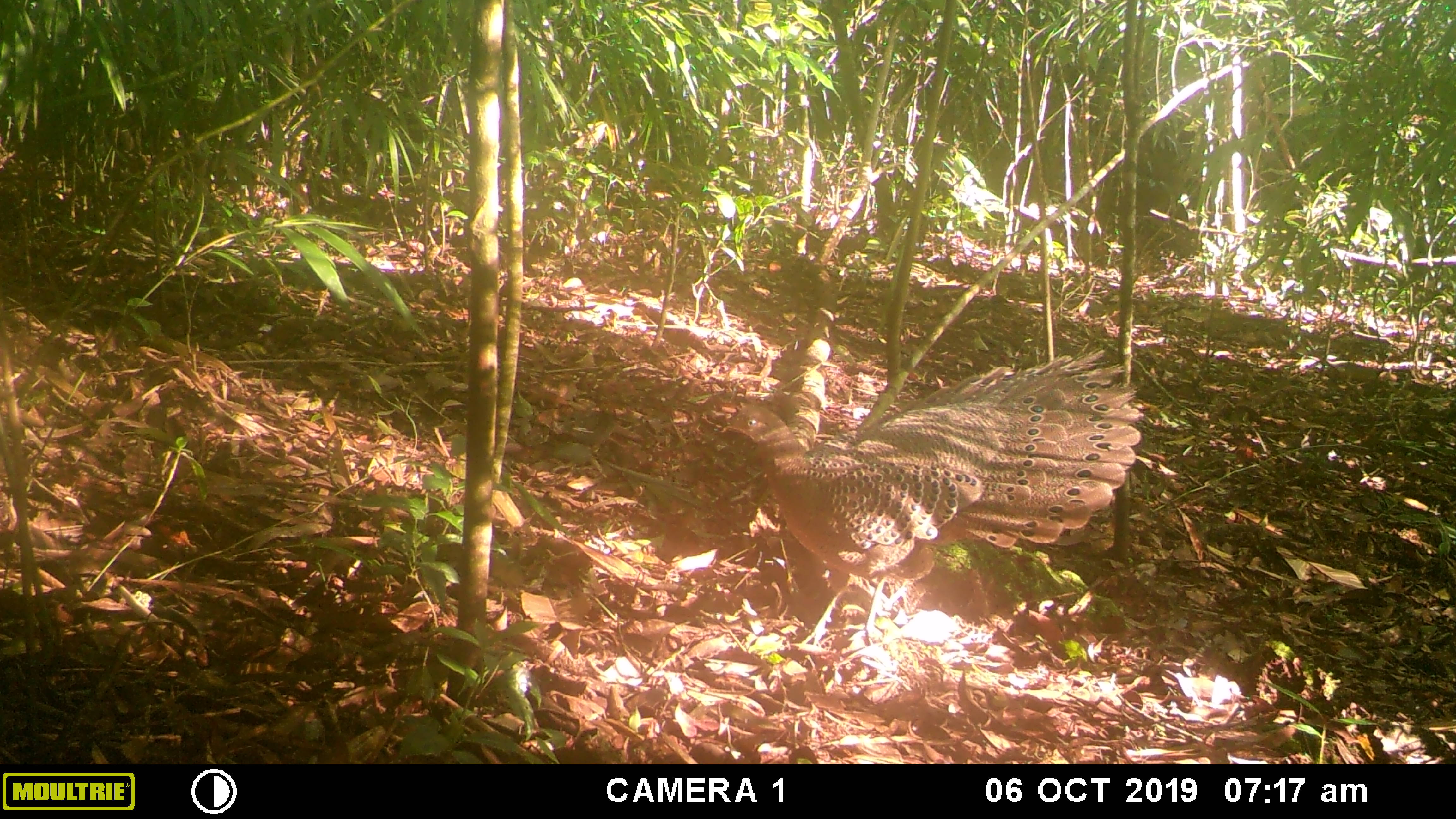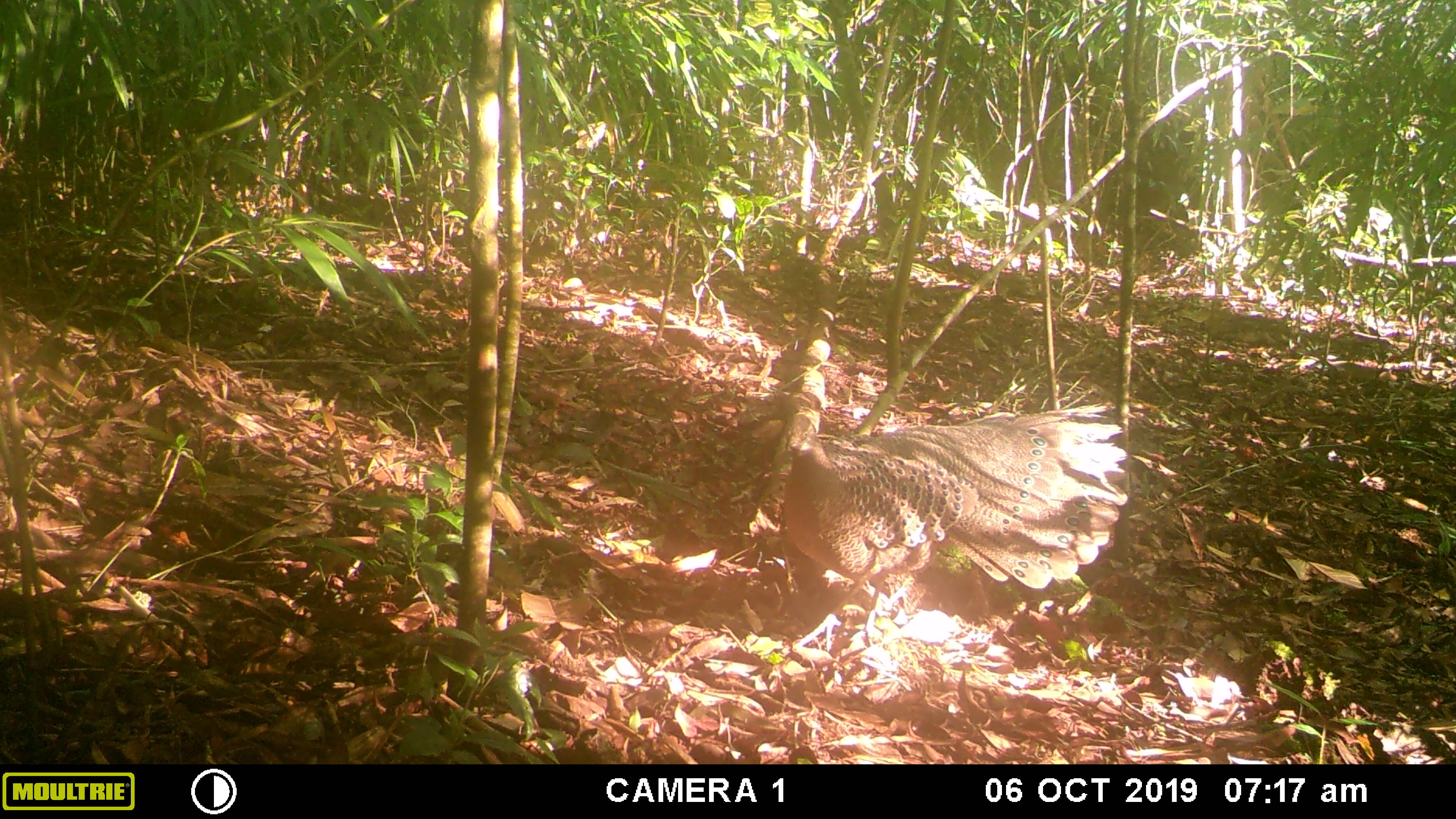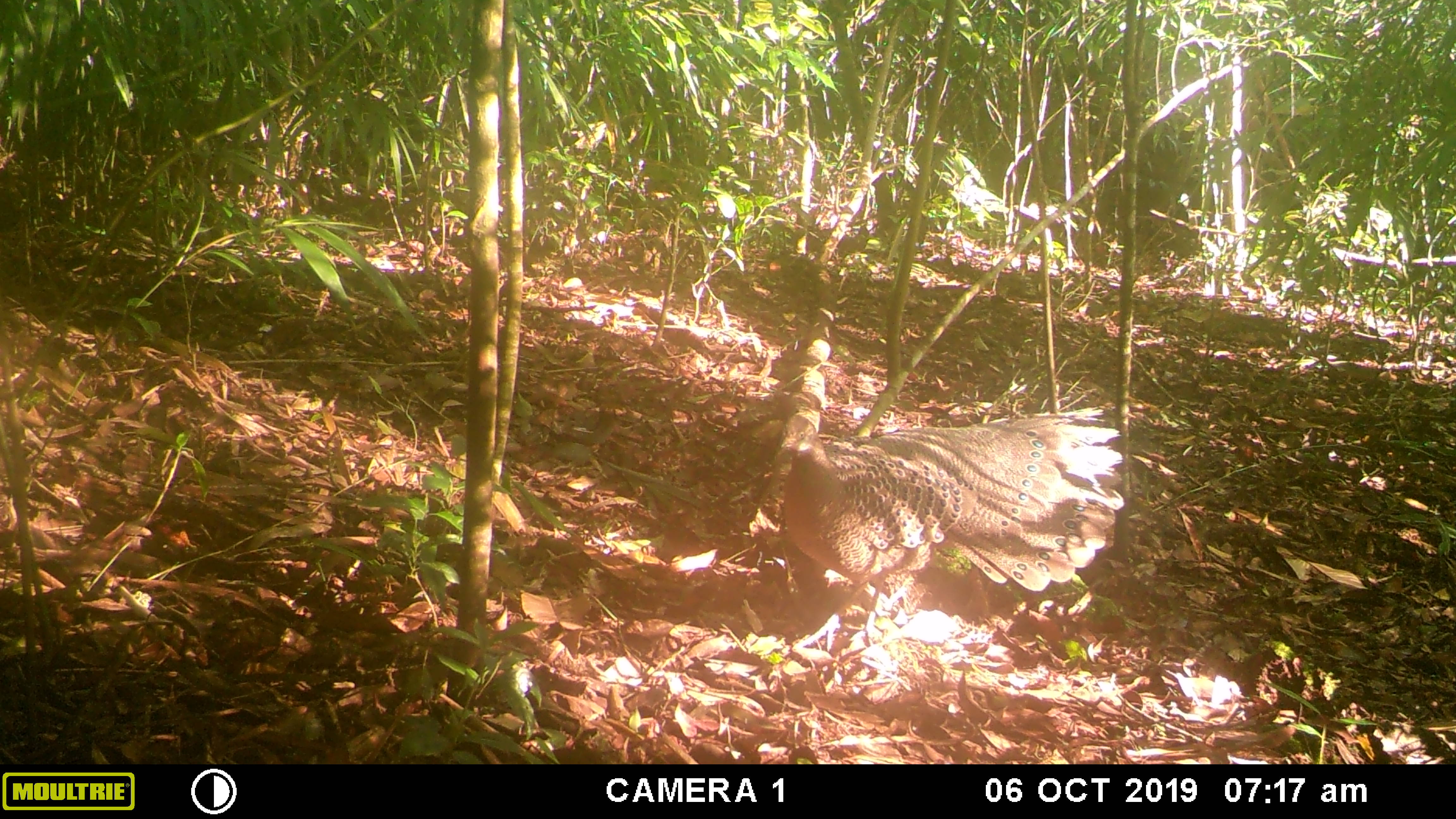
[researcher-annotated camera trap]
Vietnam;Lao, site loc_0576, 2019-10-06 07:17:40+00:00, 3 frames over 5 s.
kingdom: Animalia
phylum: Chordata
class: Aves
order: Galliformes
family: Phasianidae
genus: Polyplectron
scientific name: Polyplectron bicalcaratum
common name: gray peacock-pheasant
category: grey peacock pheasant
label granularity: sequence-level